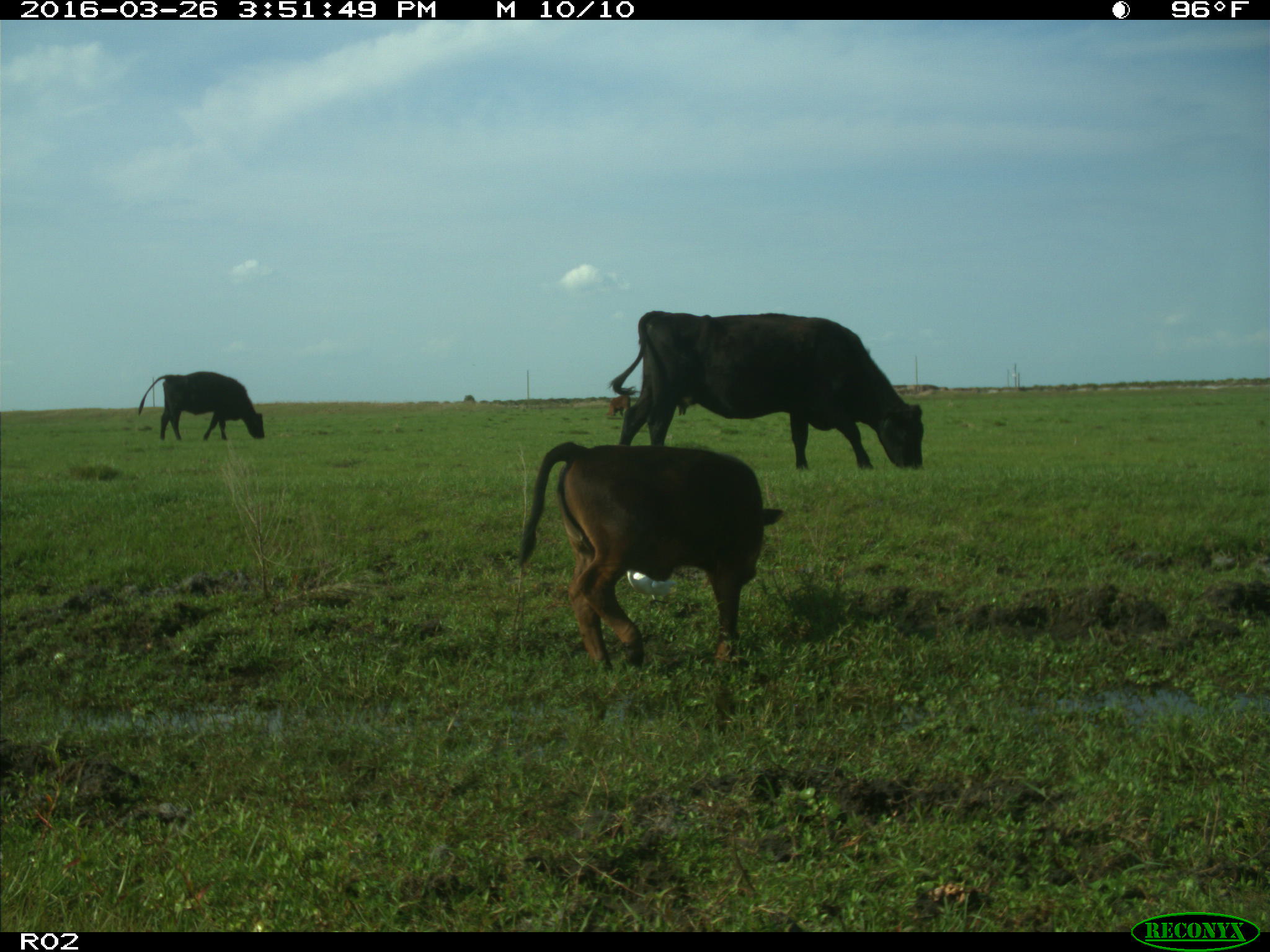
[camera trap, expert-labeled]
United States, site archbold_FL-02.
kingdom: Animalia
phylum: Chordata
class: Mammalia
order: Artiodactyla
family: Bovidae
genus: Bos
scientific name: Bos taurus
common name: domestic cow